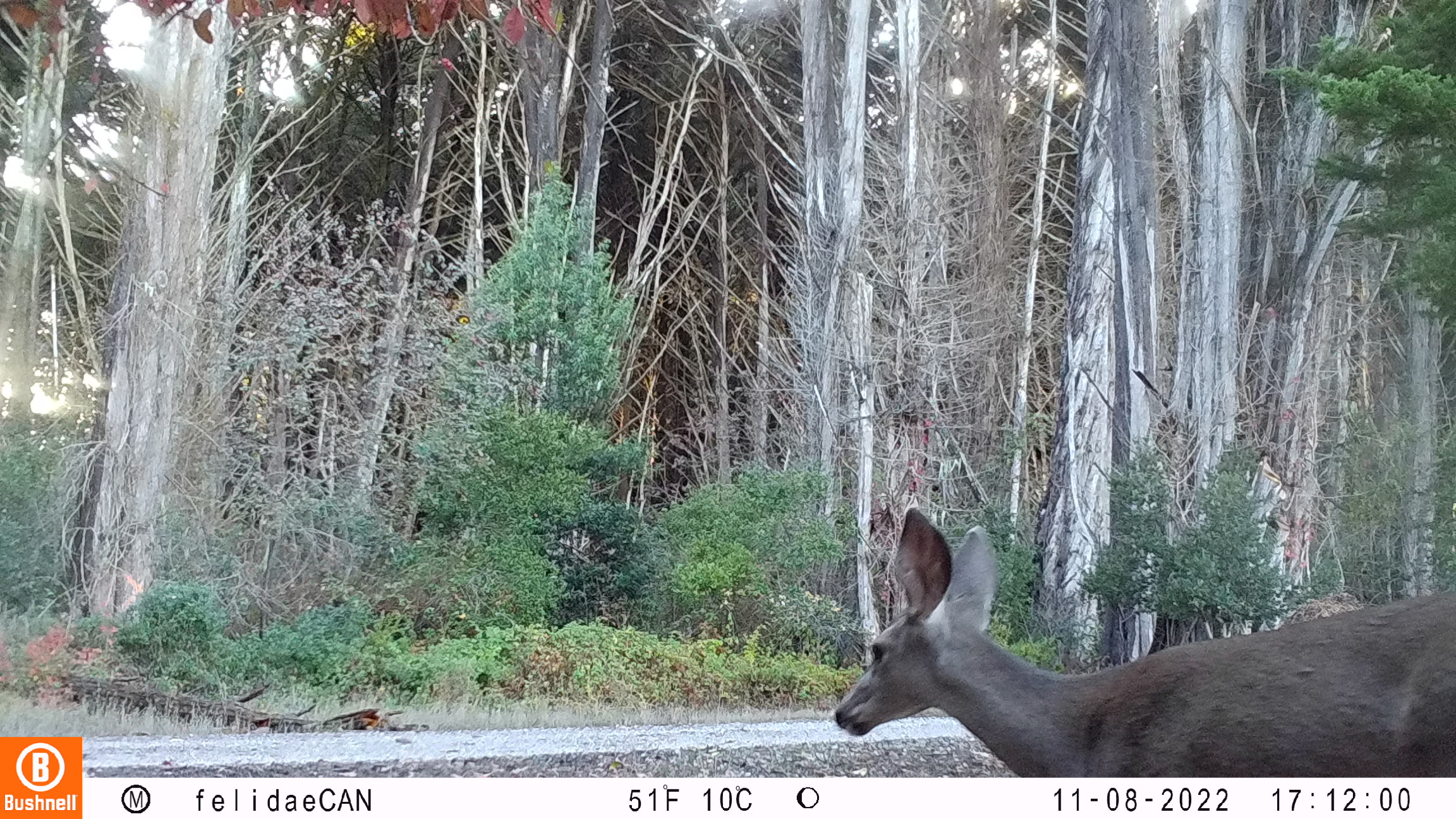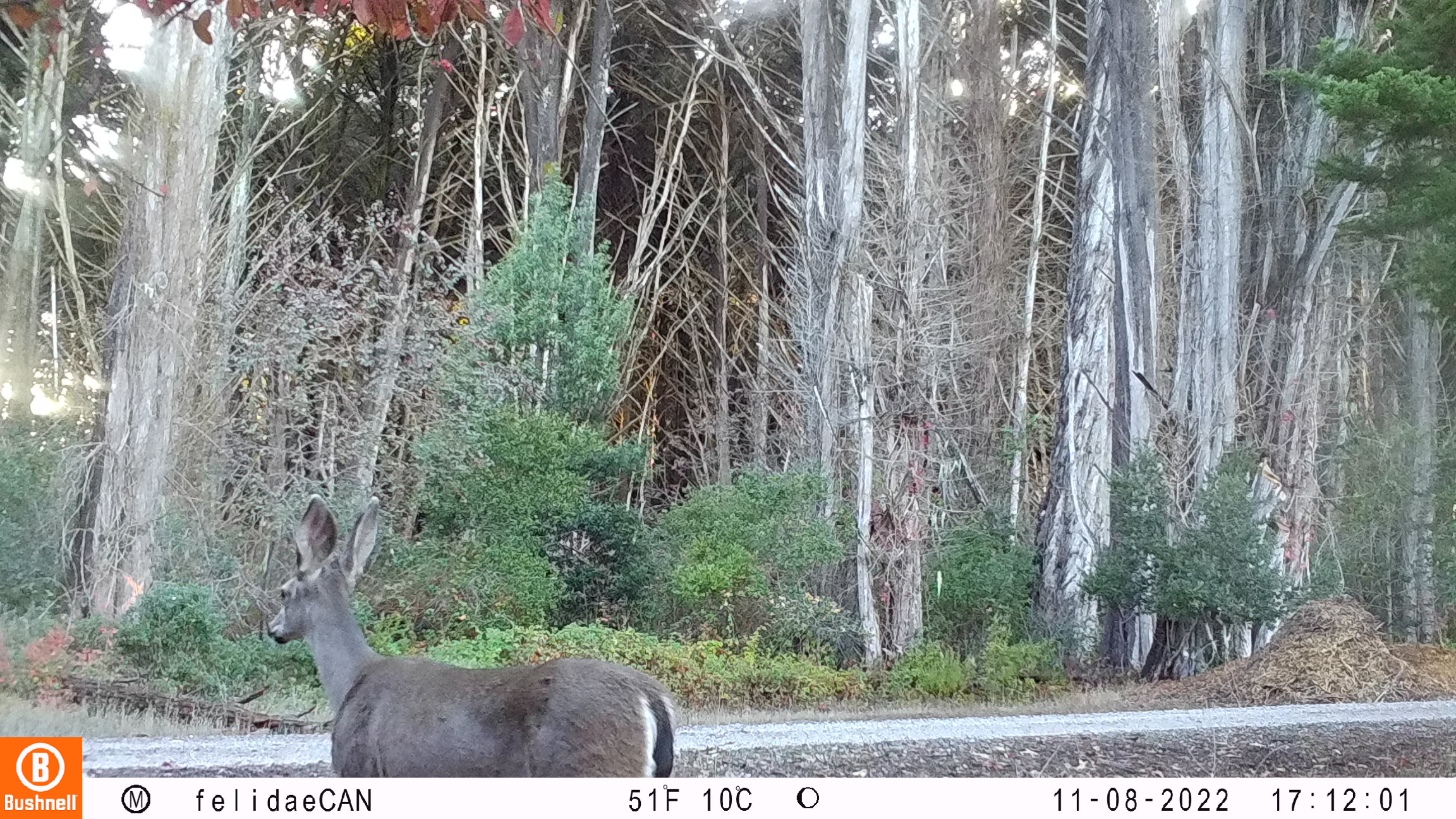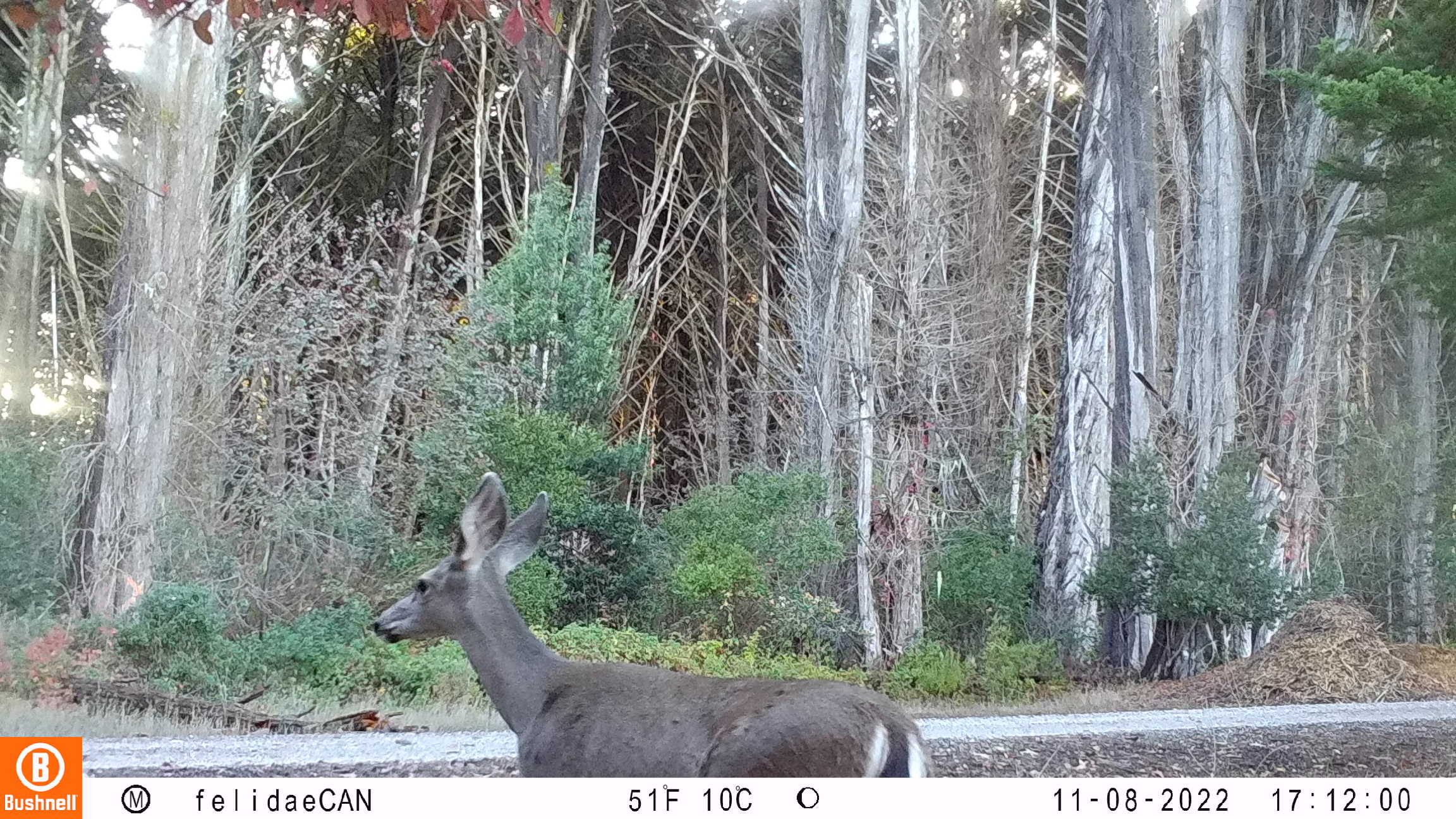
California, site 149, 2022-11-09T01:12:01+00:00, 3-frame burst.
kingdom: Animalia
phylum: Chordata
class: Mammalia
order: Artiodactyla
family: Cervidae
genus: Odocoileus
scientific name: Odocoileus hemionus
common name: mule deer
Mule deer (Odocoileus hemionus).